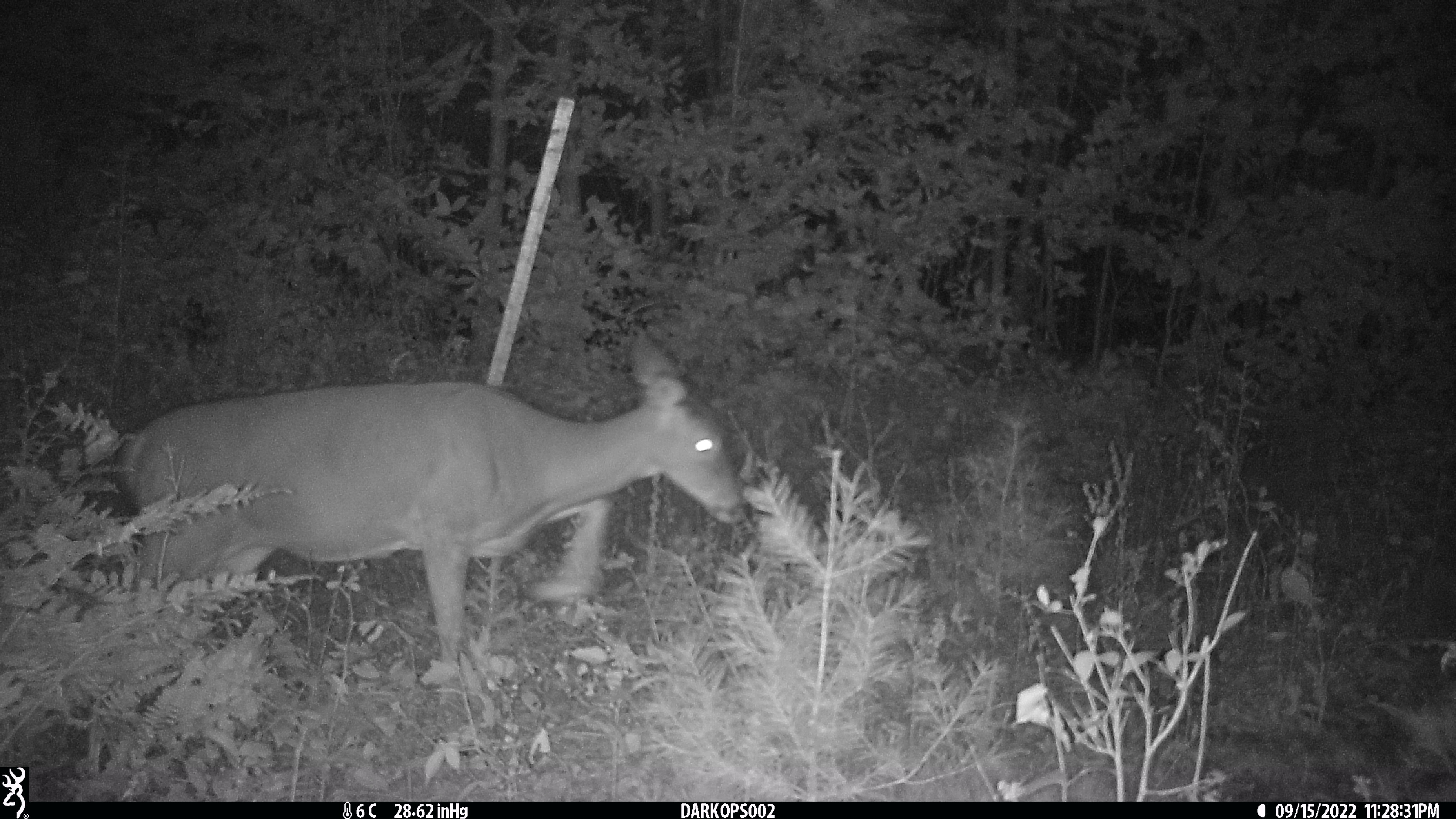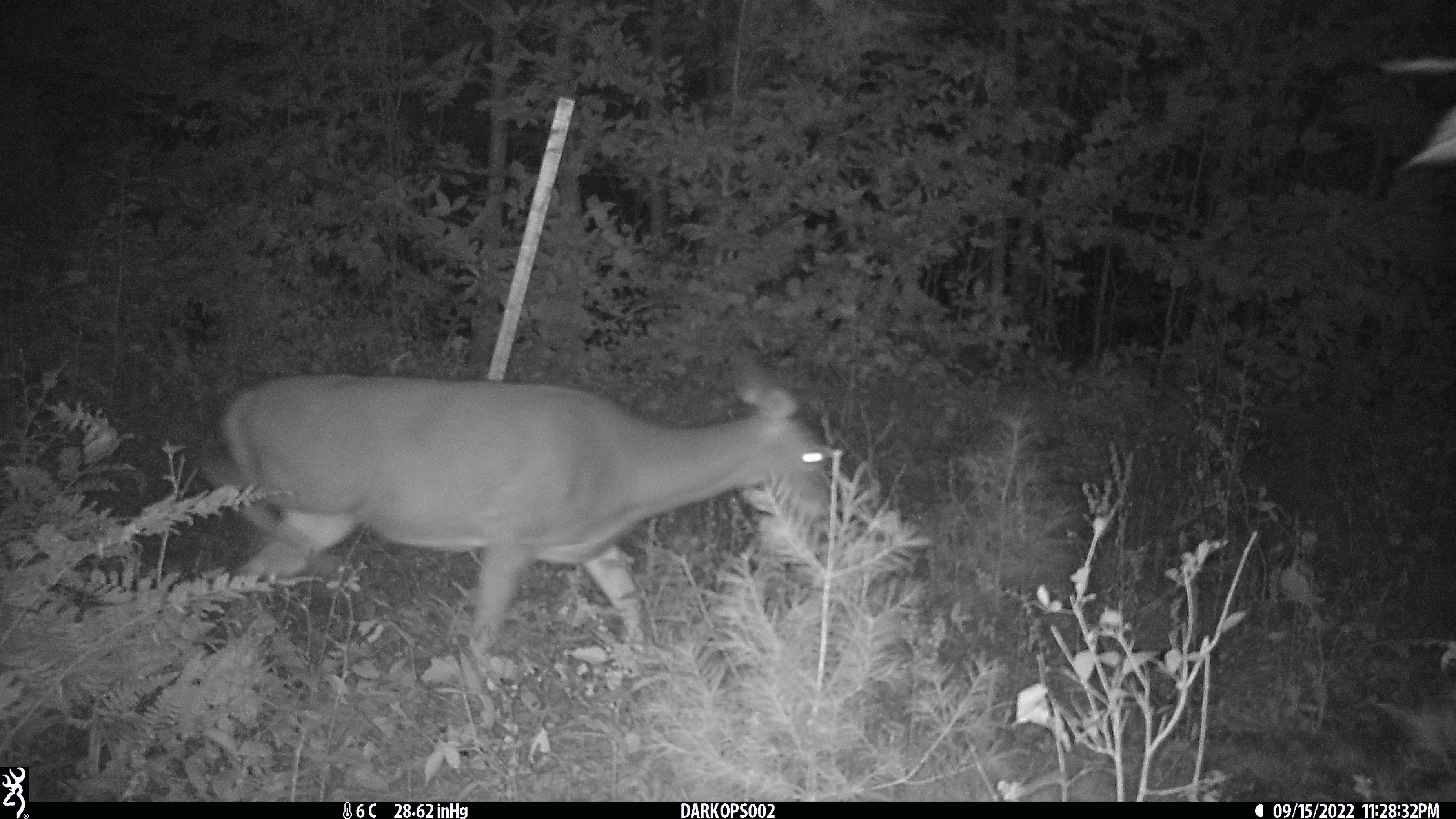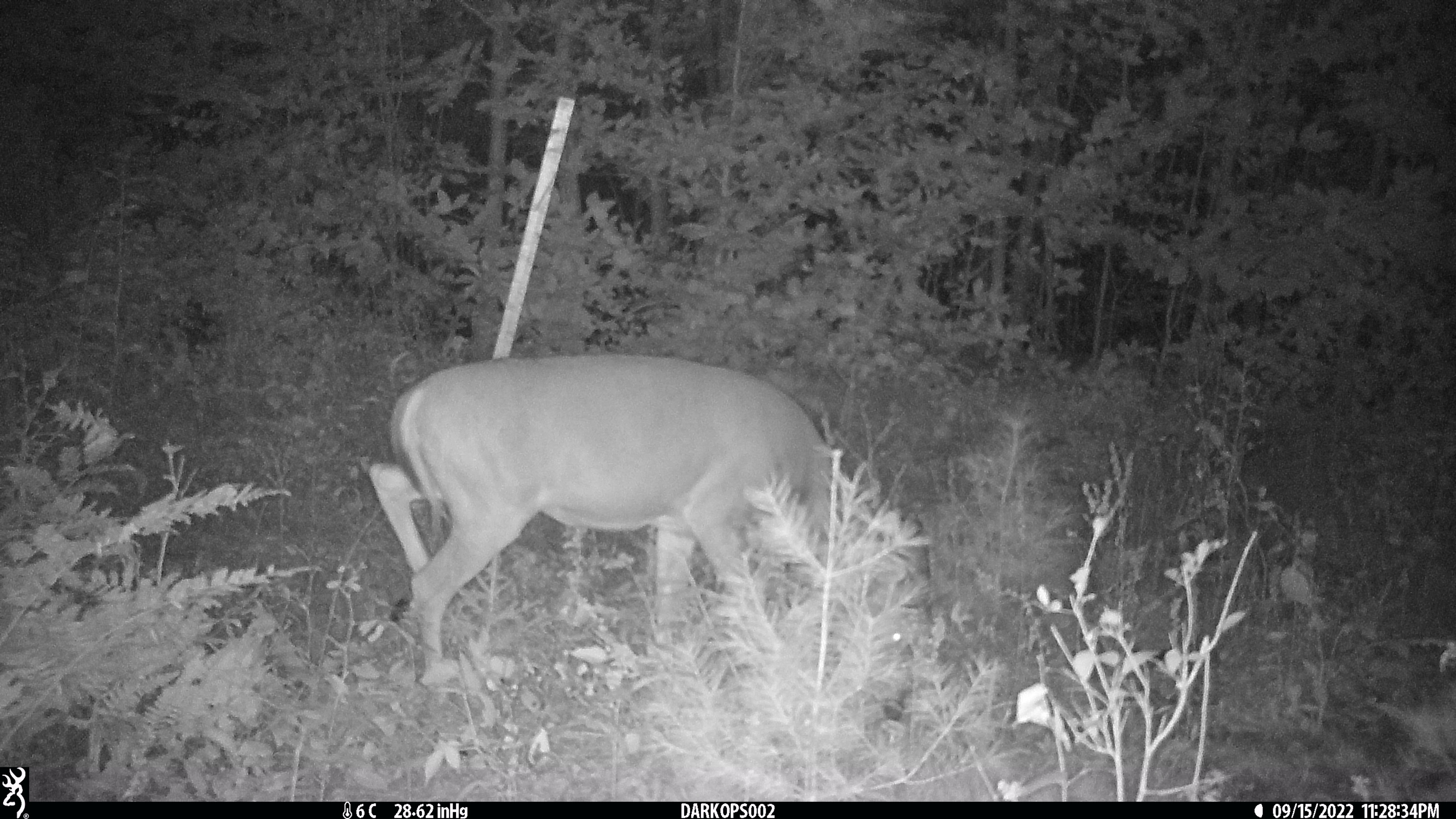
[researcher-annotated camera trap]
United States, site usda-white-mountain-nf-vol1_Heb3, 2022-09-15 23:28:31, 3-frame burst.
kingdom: Animalia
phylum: Chordata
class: Mammalia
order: Artiodactyla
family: Cervidae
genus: Odocoileus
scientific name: Odocoileus virginianus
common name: white-tailed deer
White-tailed deer (Odocoileus virginianus).